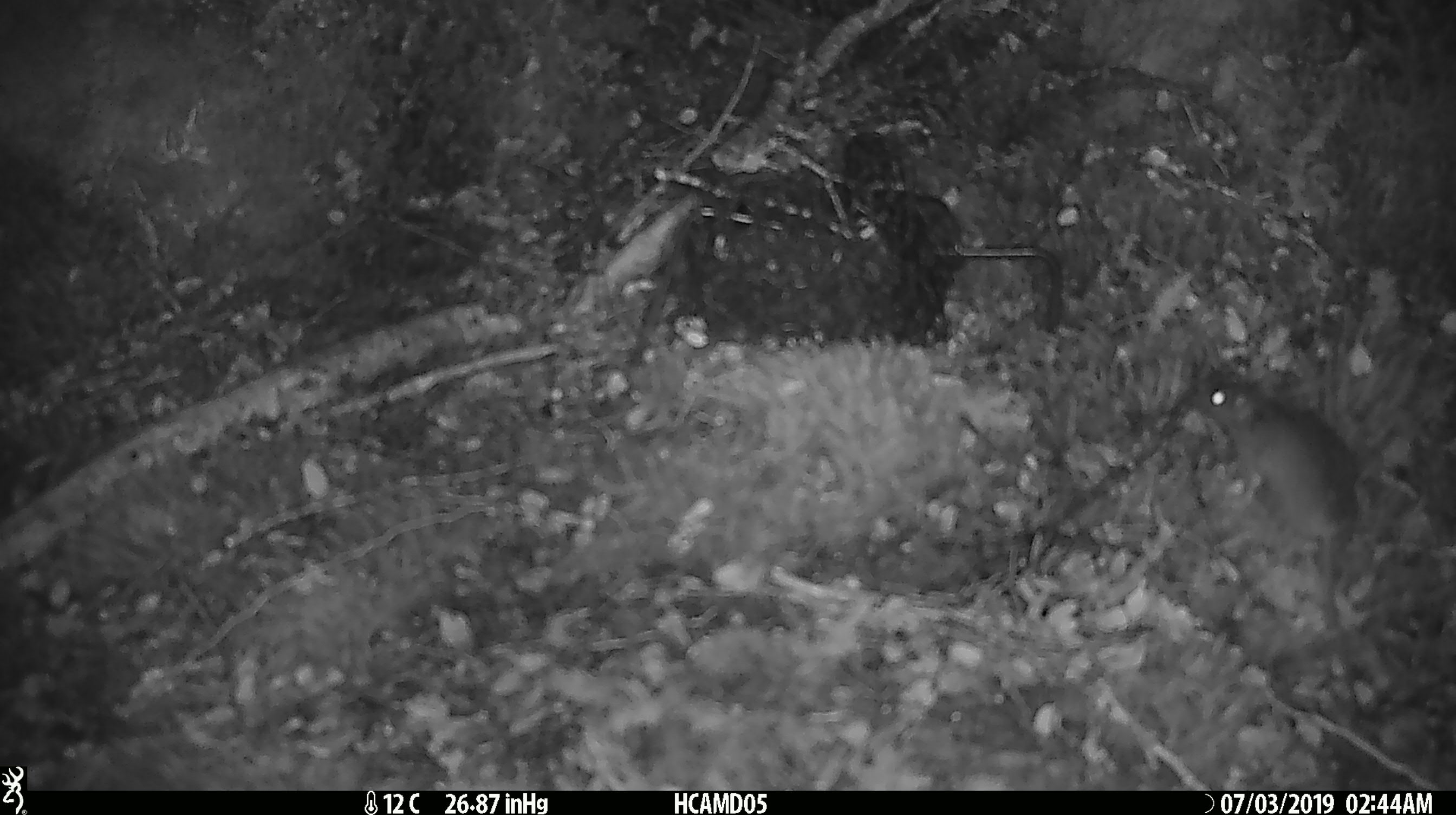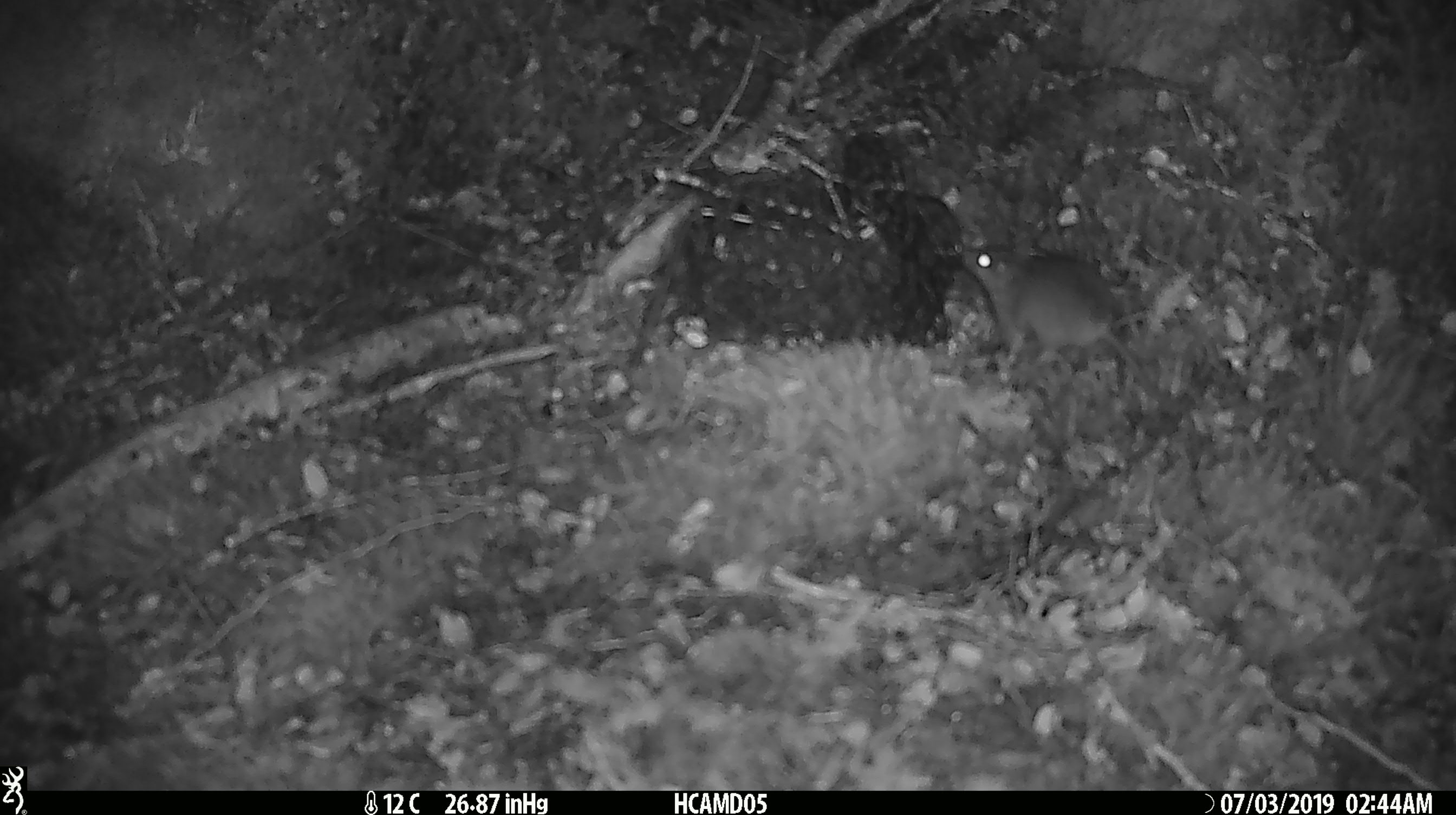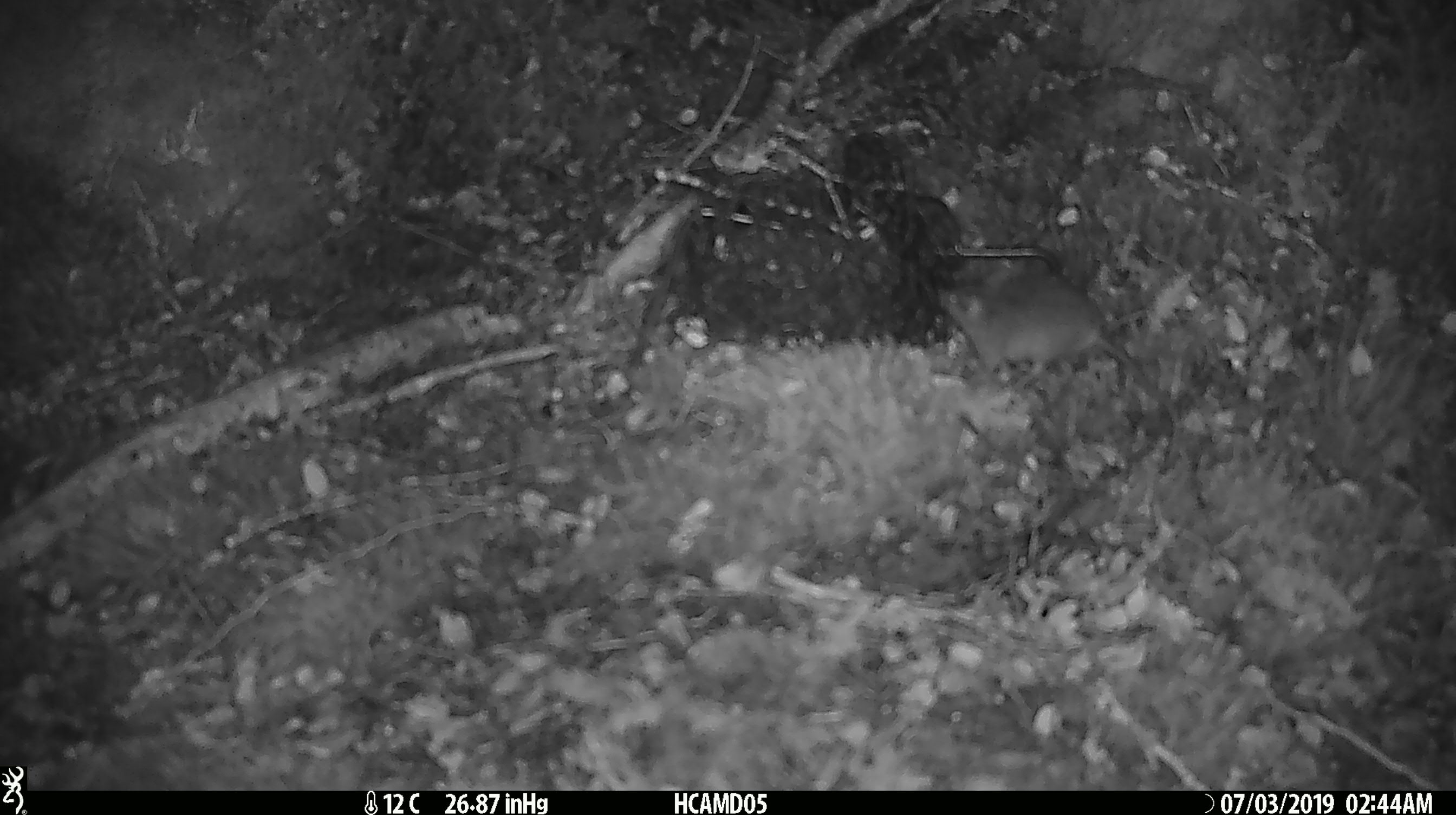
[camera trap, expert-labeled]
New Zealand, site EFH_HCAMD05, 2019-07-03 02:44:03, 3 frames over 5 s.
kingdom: Animalia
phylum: Chordata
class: Mammalia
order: Rodentia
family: Muridae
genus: Mus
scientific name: Mus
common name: mouse